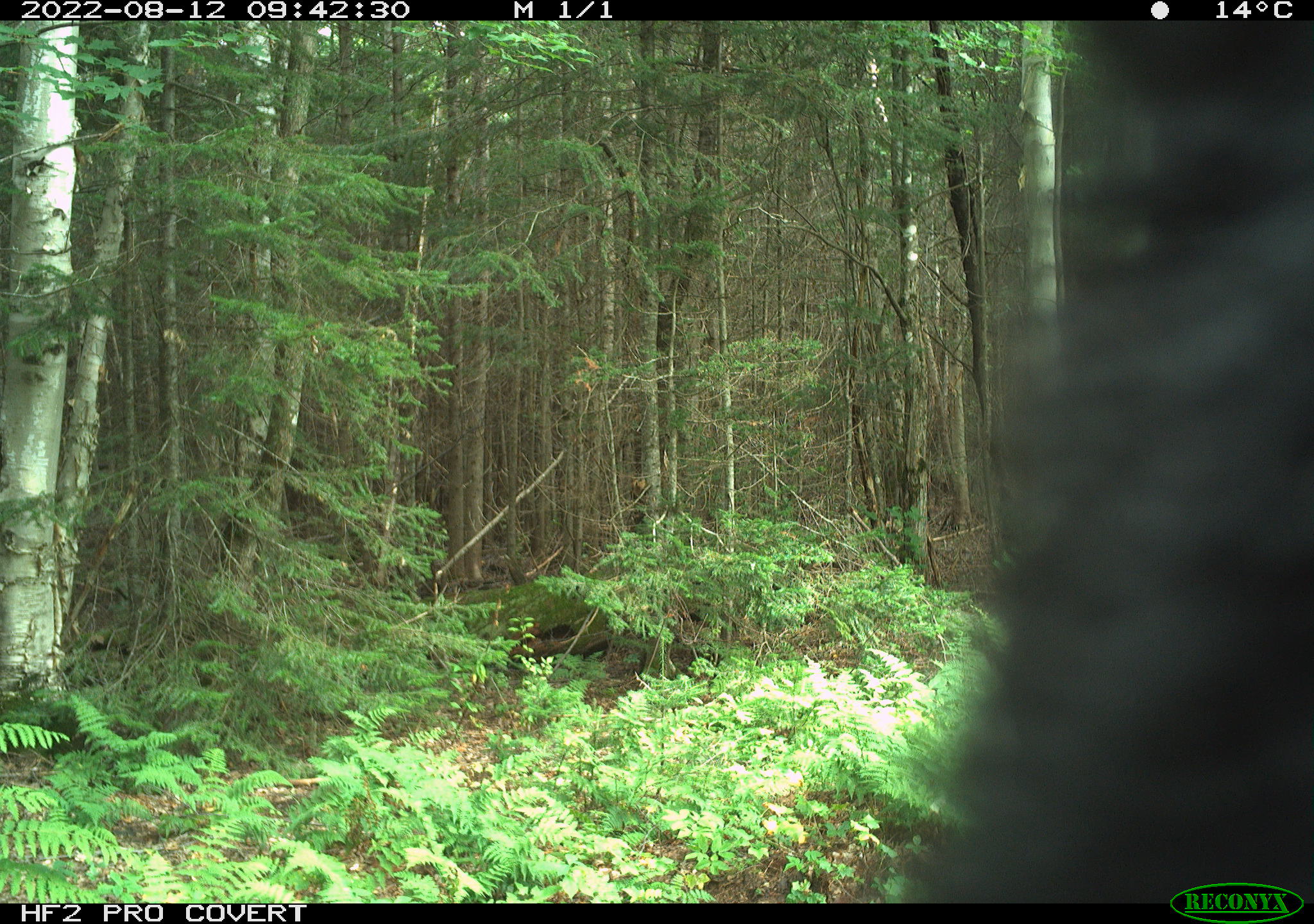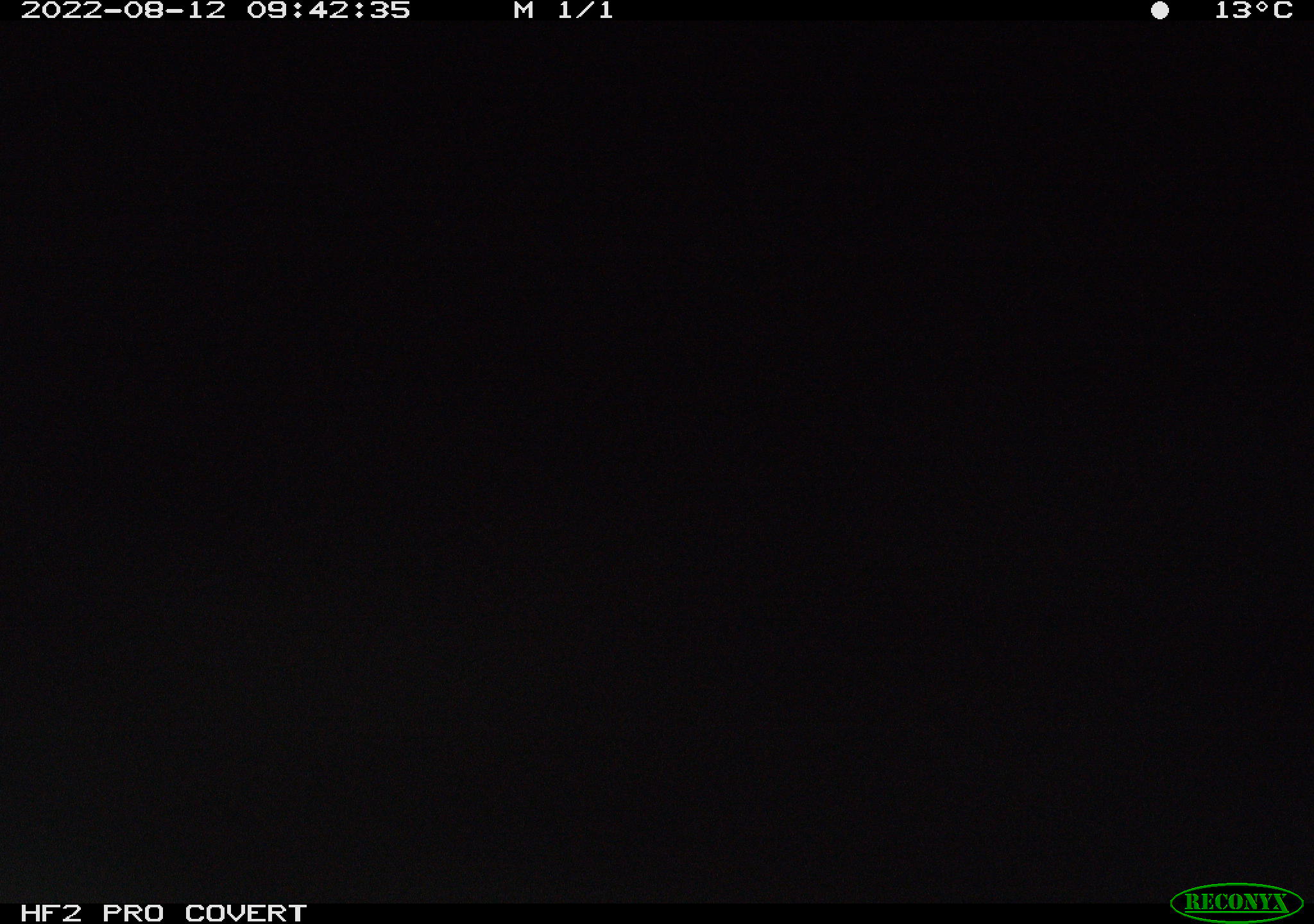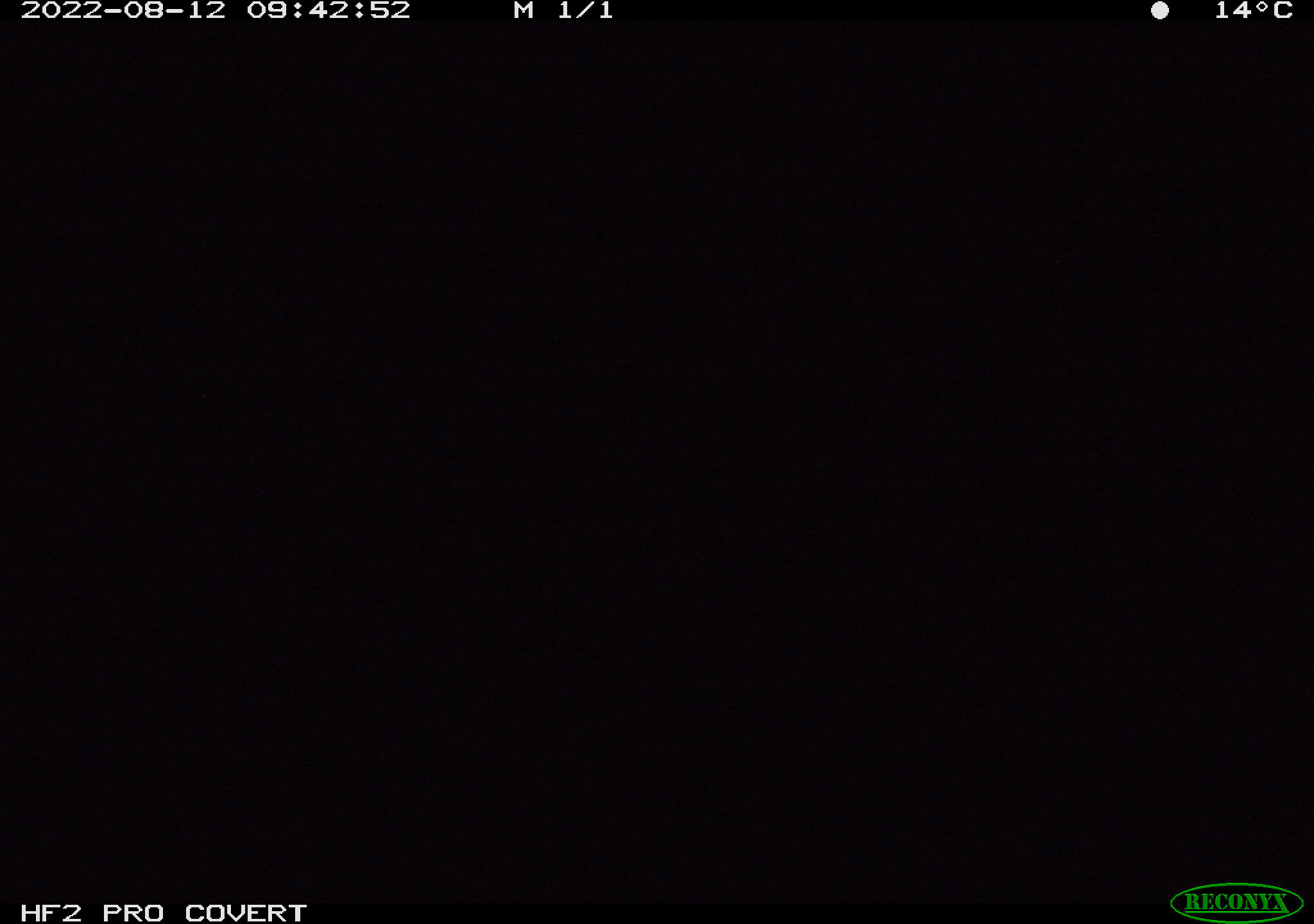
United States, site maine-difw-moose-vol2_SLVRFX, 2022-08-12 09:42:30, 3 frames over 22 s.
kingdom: Animalia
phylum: Chordata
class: Mammalia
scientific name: Mammalia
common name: mammal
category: mammal sp.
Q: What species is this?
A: Mammal sp. (mammal) (Mammalia).